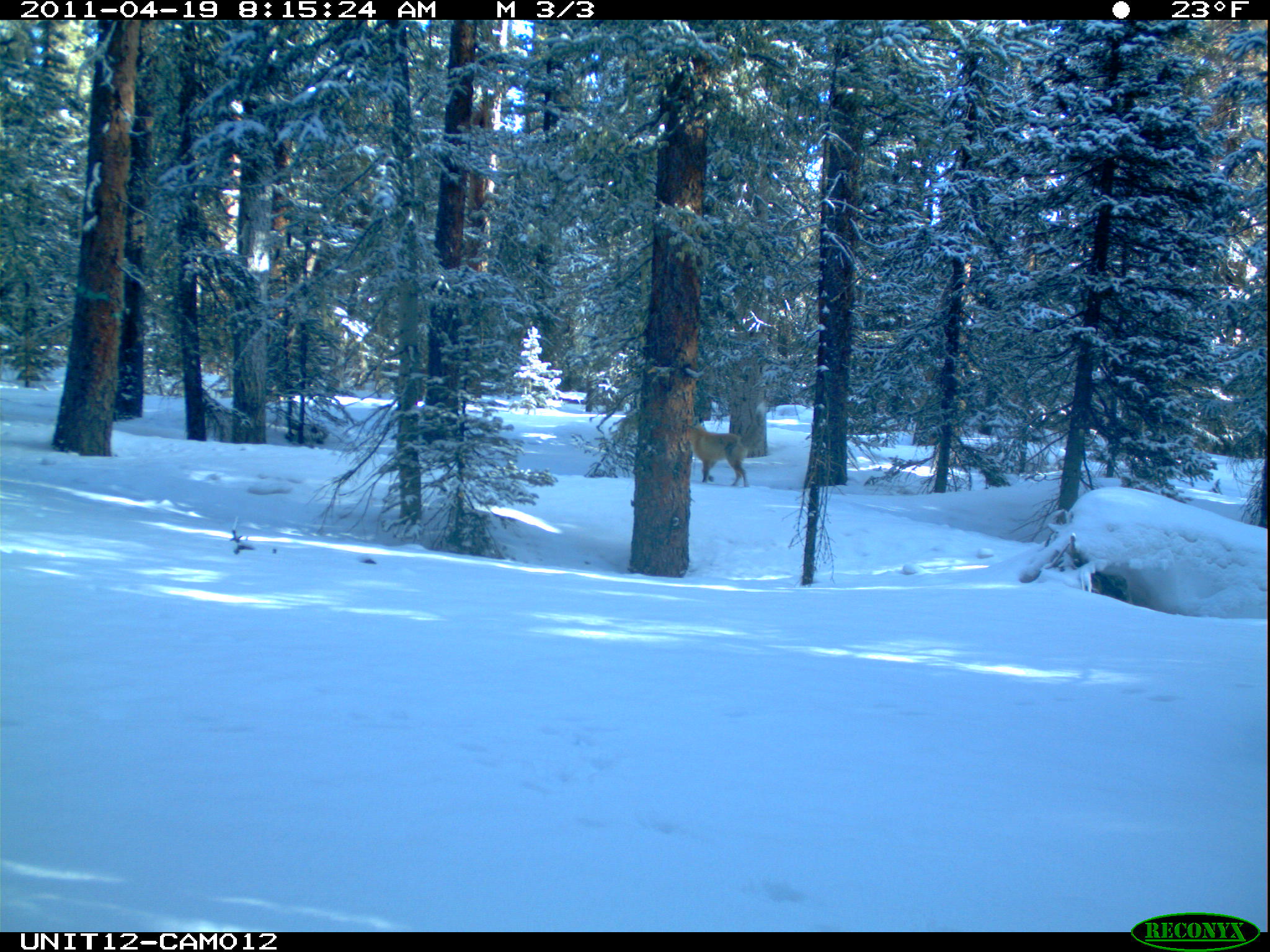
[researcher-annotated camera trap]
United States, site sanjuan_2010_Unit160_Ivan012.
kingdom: Animalia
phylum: Chordata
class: Mammalia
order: Carnivora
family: Canidae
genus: Vulpes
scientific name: Vulpes vulpes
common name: red fox